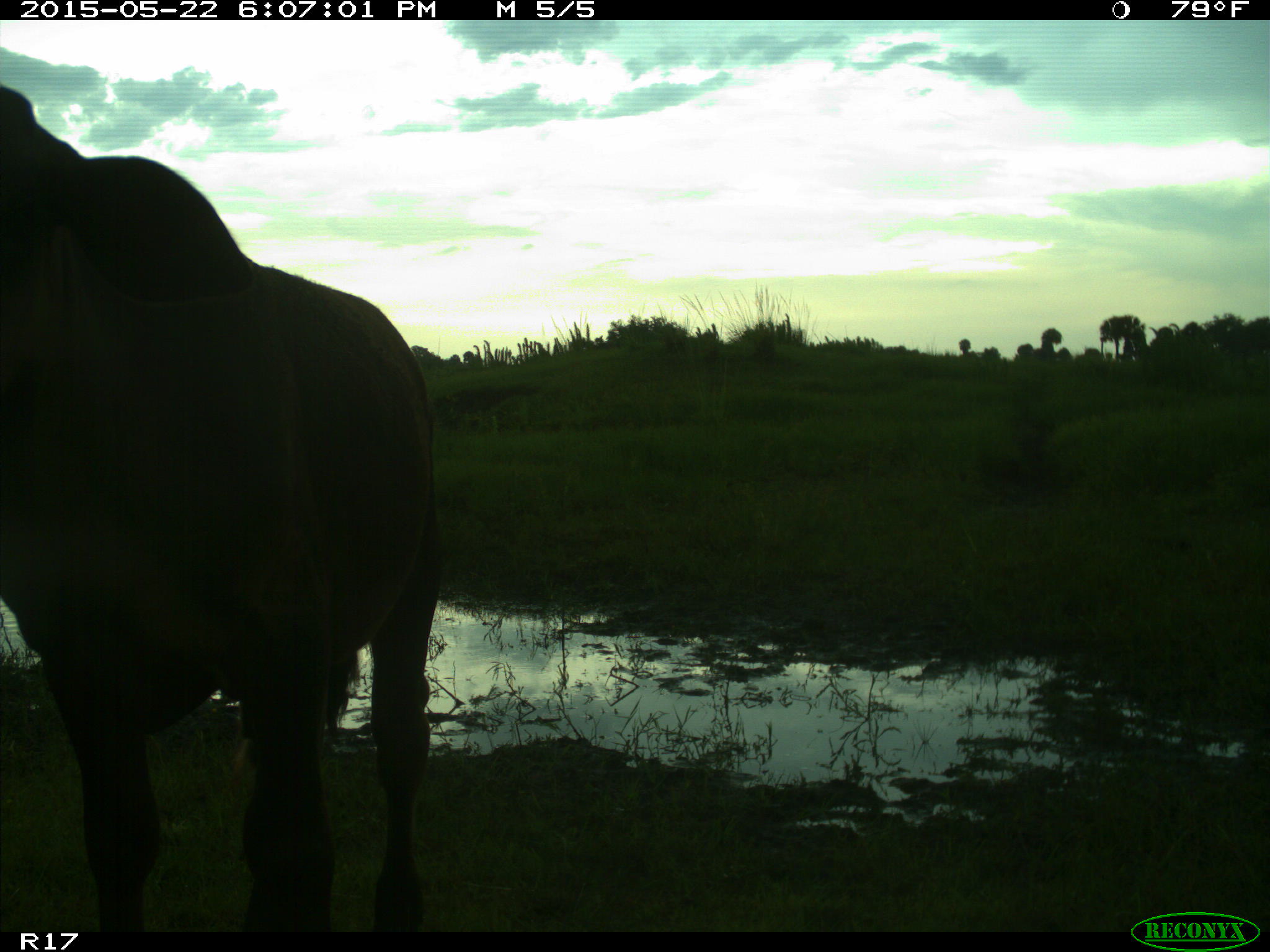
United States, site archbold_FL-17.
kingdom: Animalia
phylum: Chordata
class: Mammalia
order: Artiodactyla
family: Bovidae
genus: Bos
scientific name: Bos taurus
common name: domestic cow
Bos taurus (domestic cow).